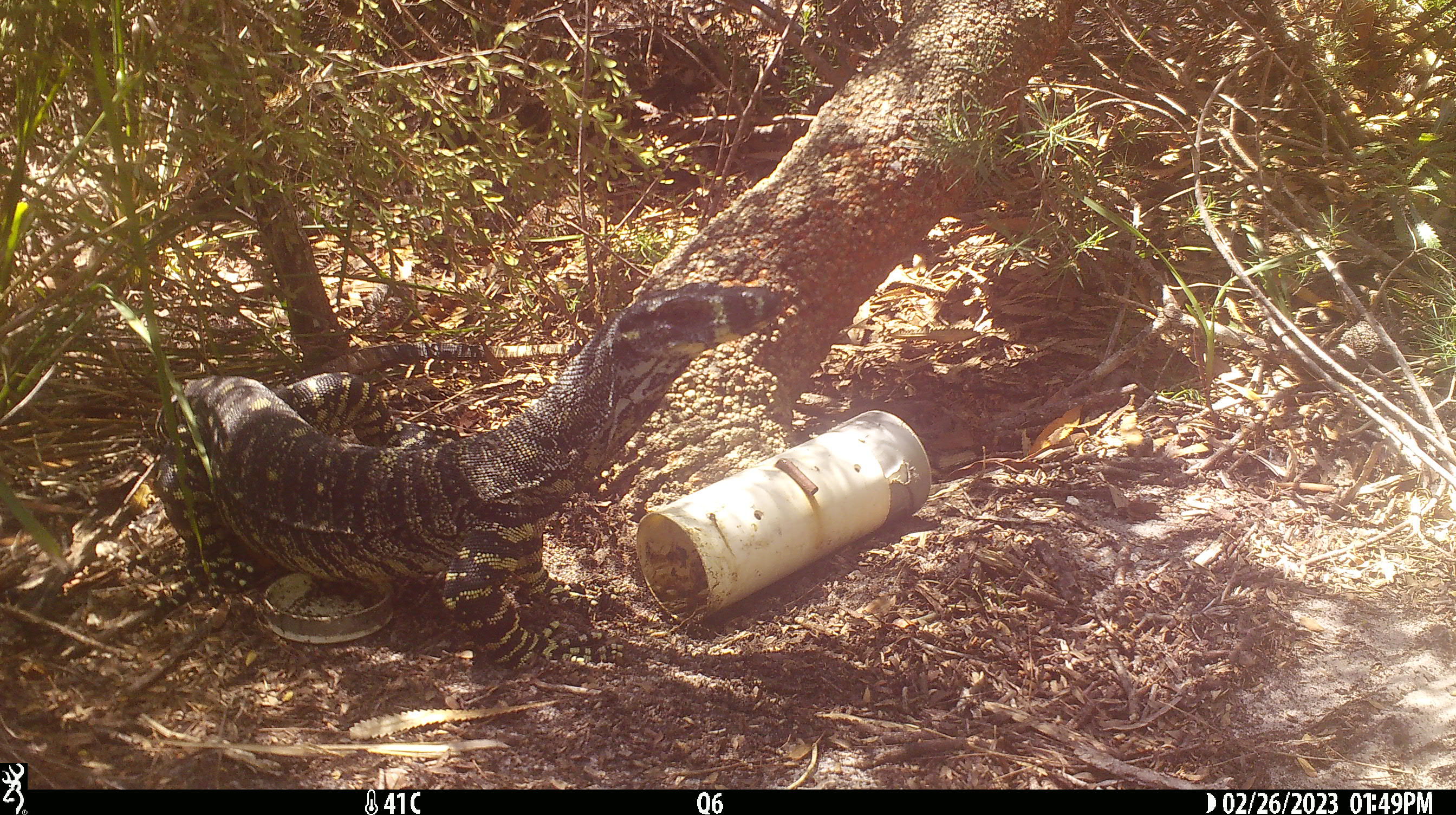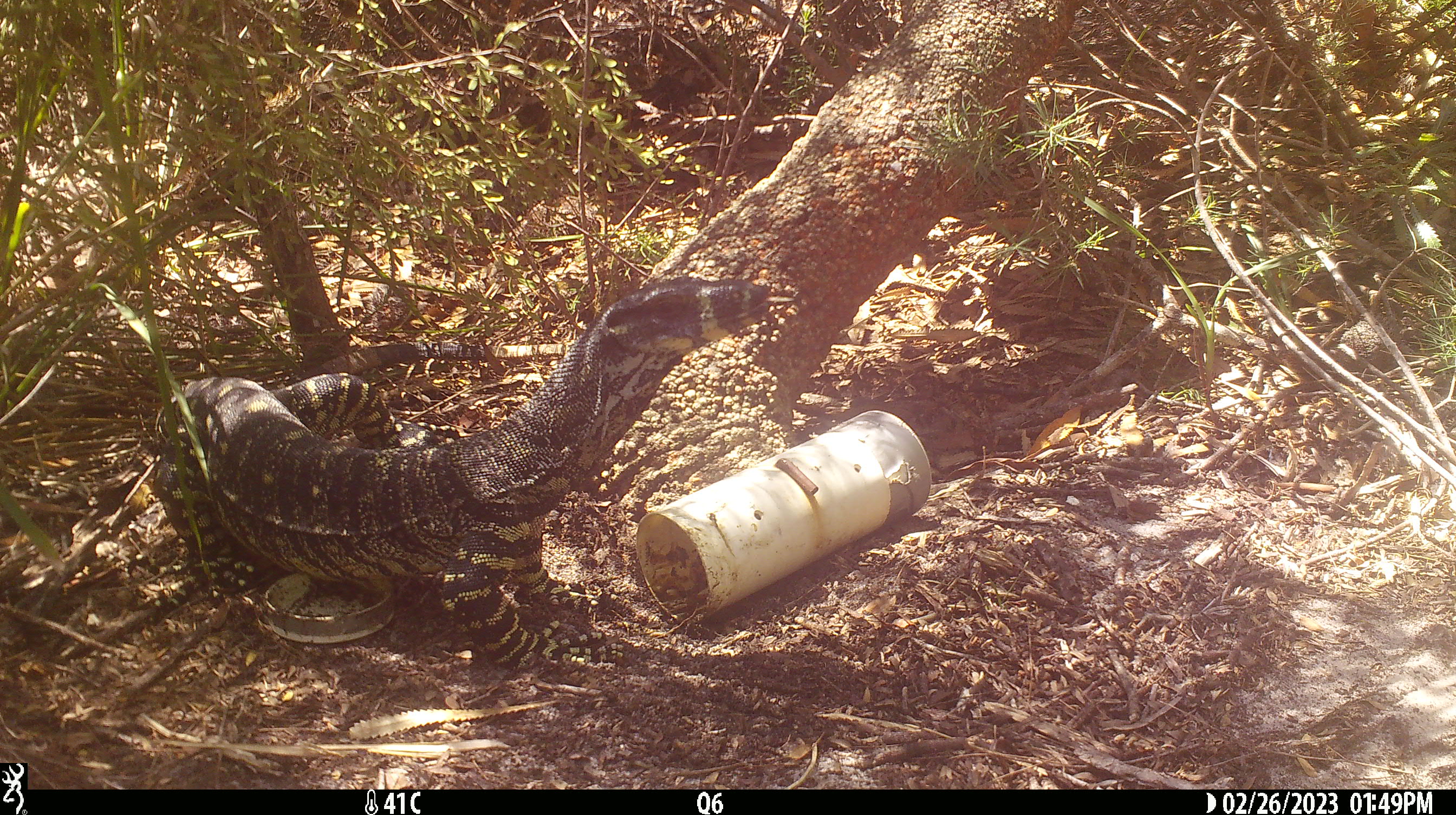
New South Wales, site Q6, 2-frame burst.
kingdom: Animalia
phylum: Chordata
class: Reptilia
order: Squamata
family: Varanidae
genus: Varanus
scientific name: Varanus varius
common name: lace monitor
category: goanna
Goanna (lace monitor) (Varanus varius).